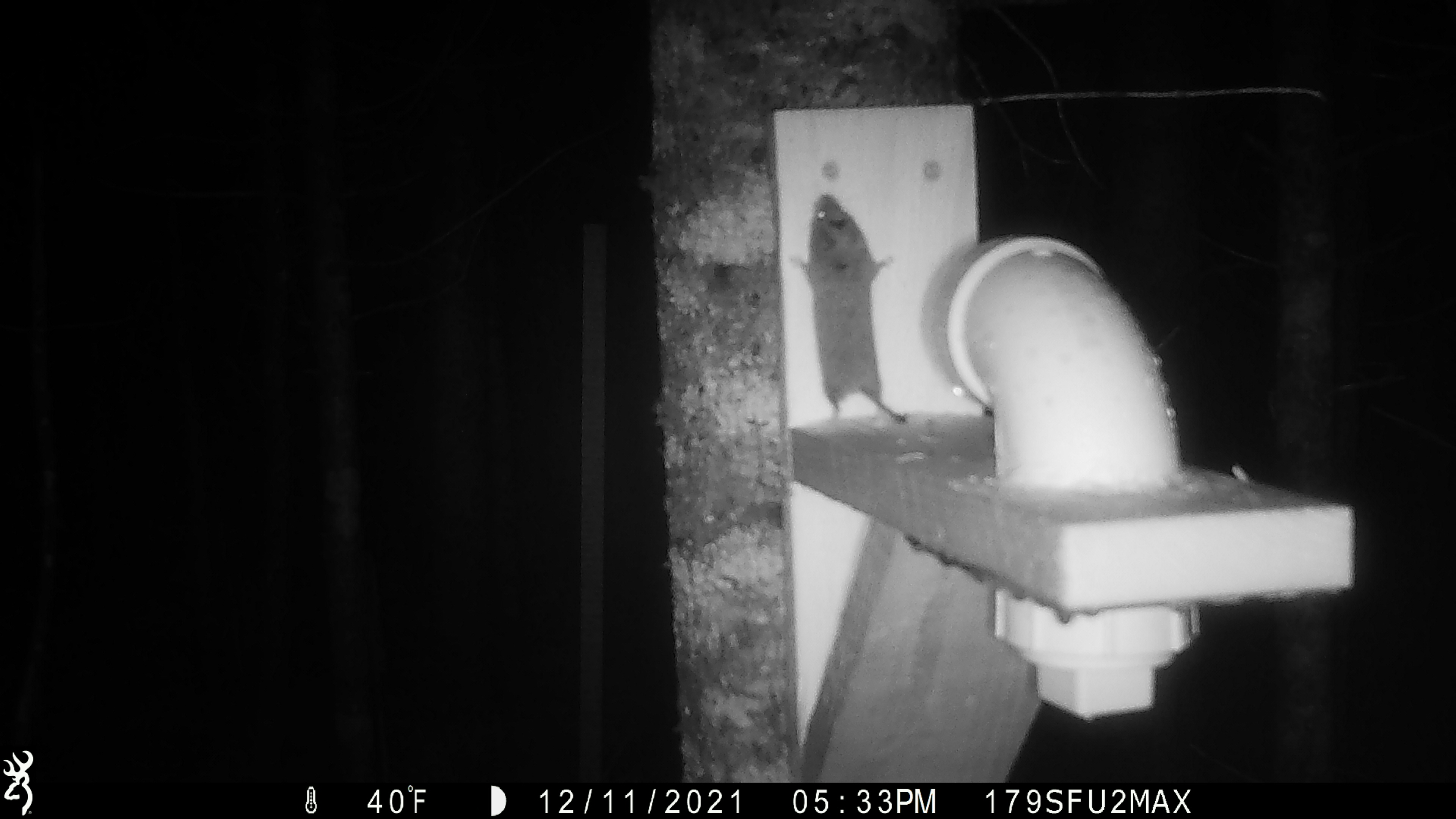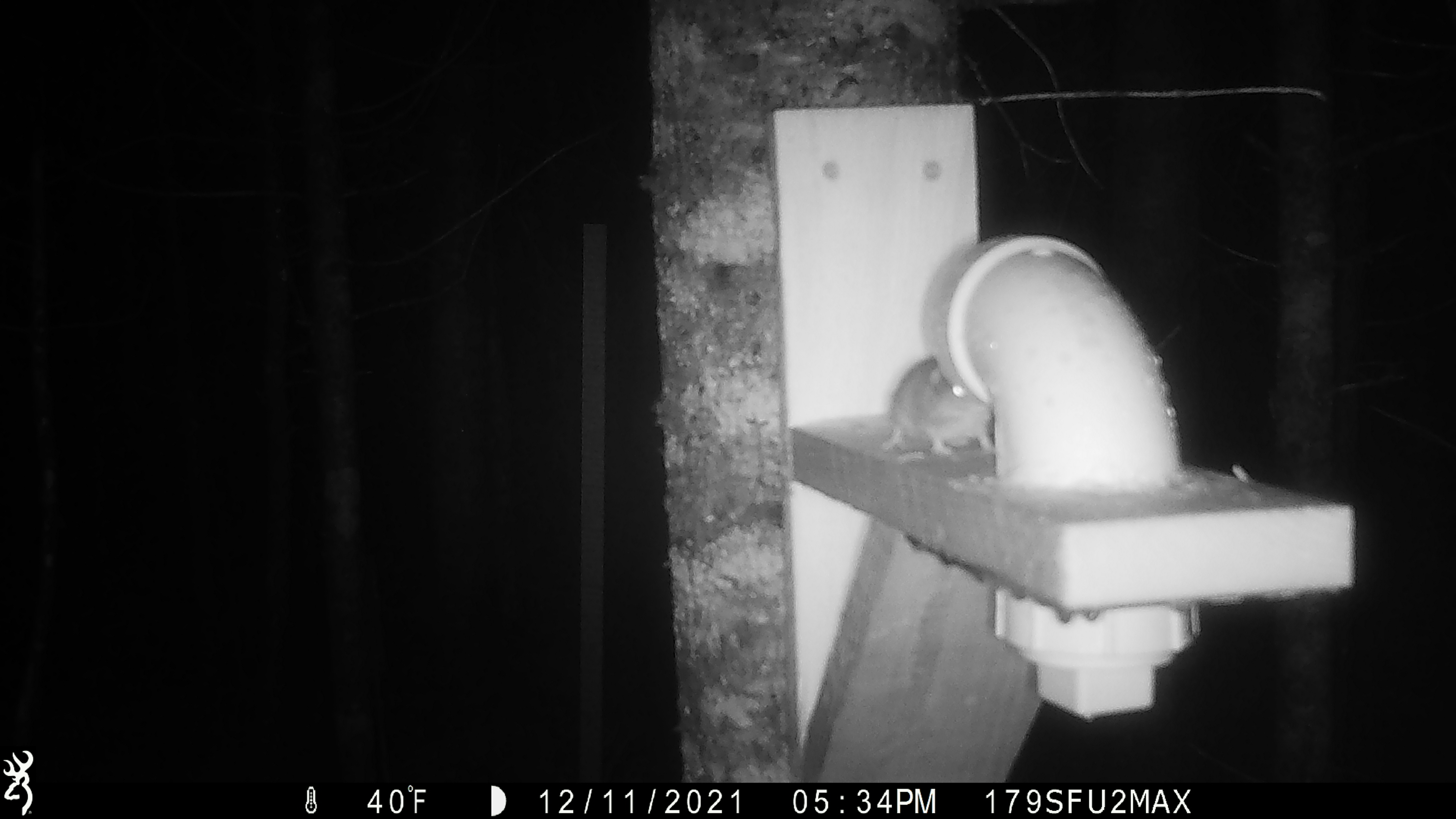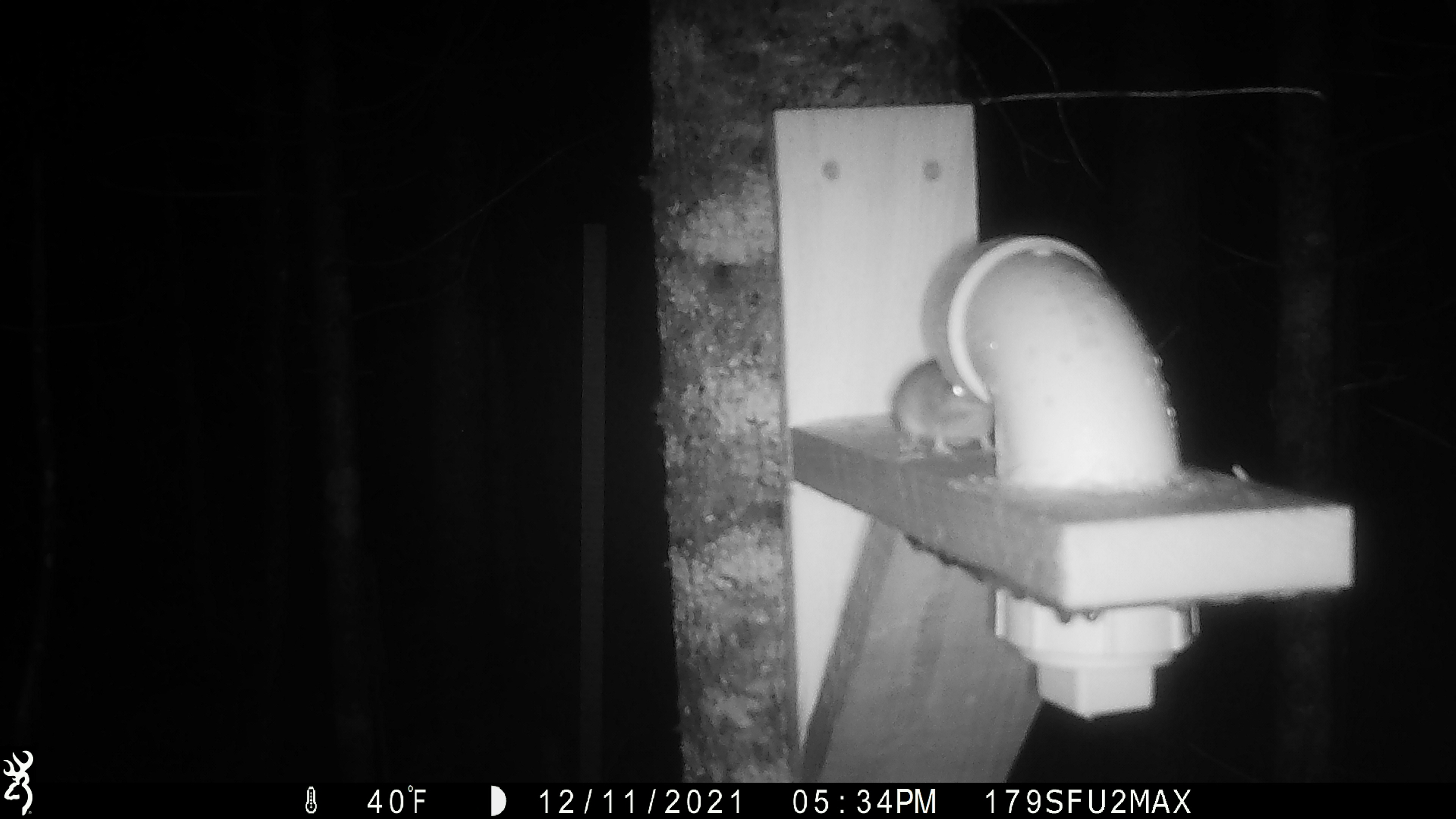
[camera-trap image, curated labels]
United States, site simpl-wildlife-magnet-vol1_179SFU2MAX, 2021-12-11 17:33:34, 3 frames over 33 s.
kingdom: Animalia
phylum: Chordata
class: Mammalia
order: Rodentia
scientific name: Rodentia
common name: mouse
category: mouse sp.